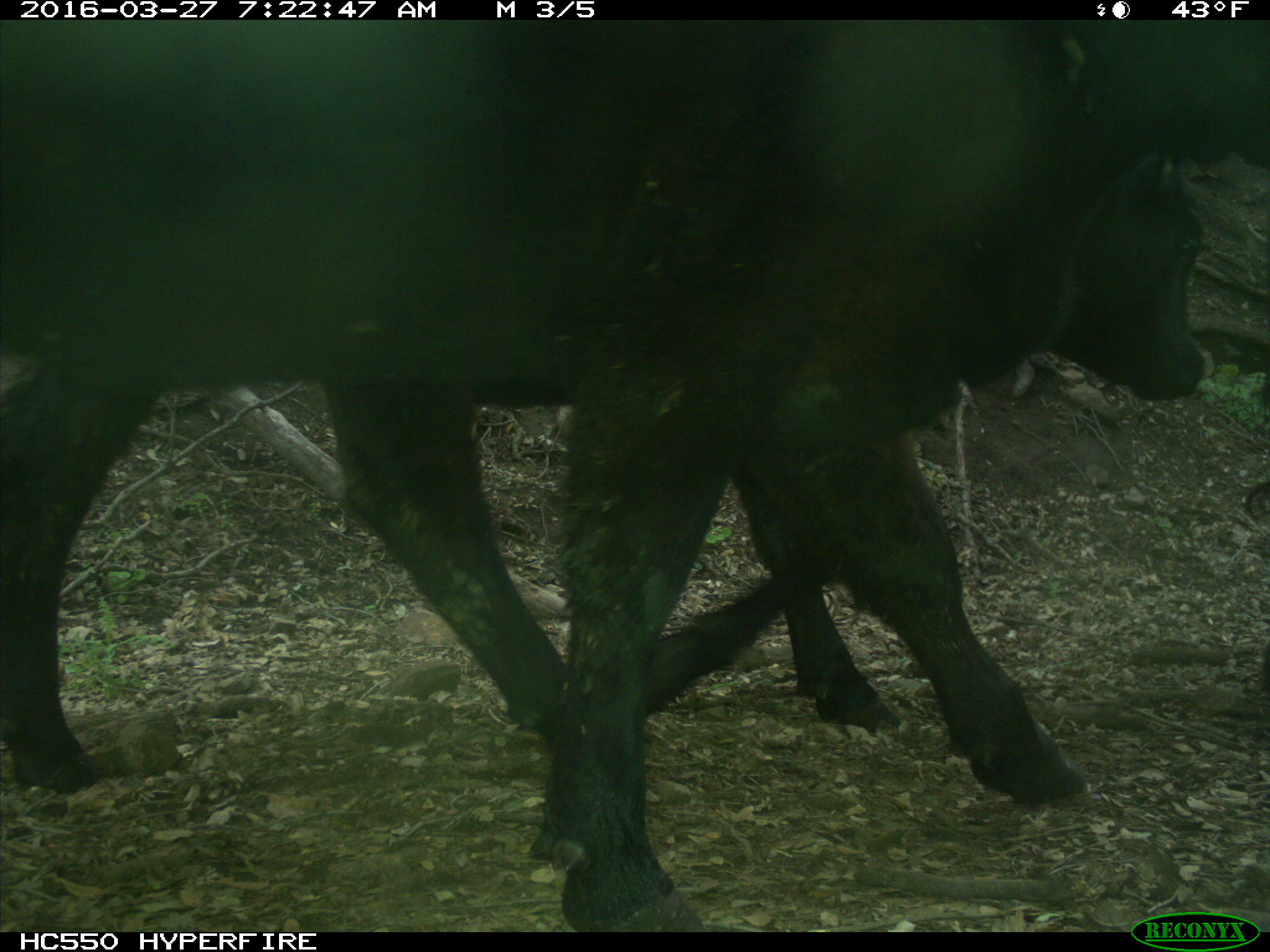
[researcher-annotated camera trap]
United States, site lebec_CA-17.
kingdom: Animalia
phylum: Chordata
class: Mammalia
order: Artiodactyla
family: Bovidae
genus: Bos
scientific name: Bos taurus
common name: domestic cow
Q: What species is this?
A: Bos taurus (domestic cow).